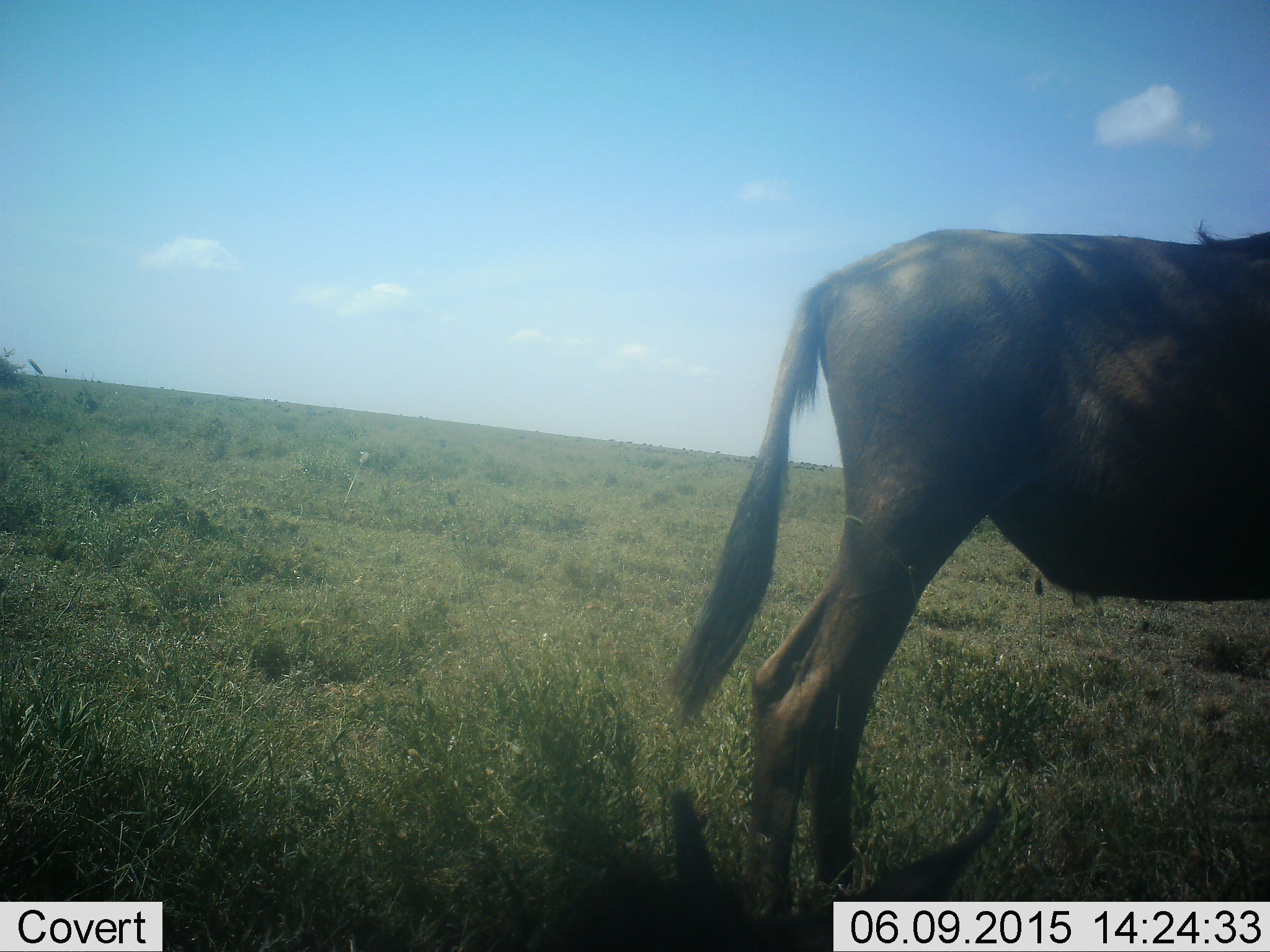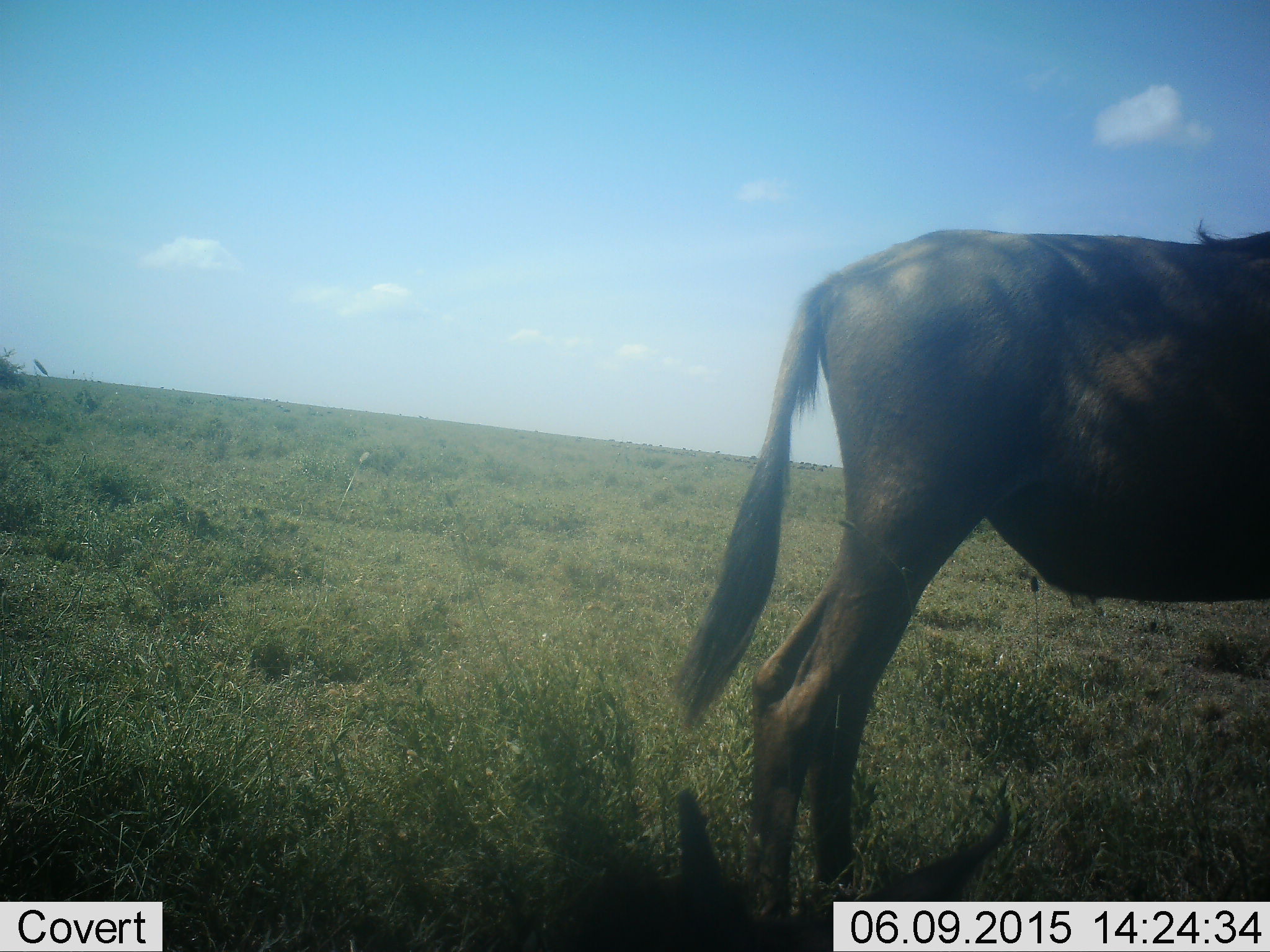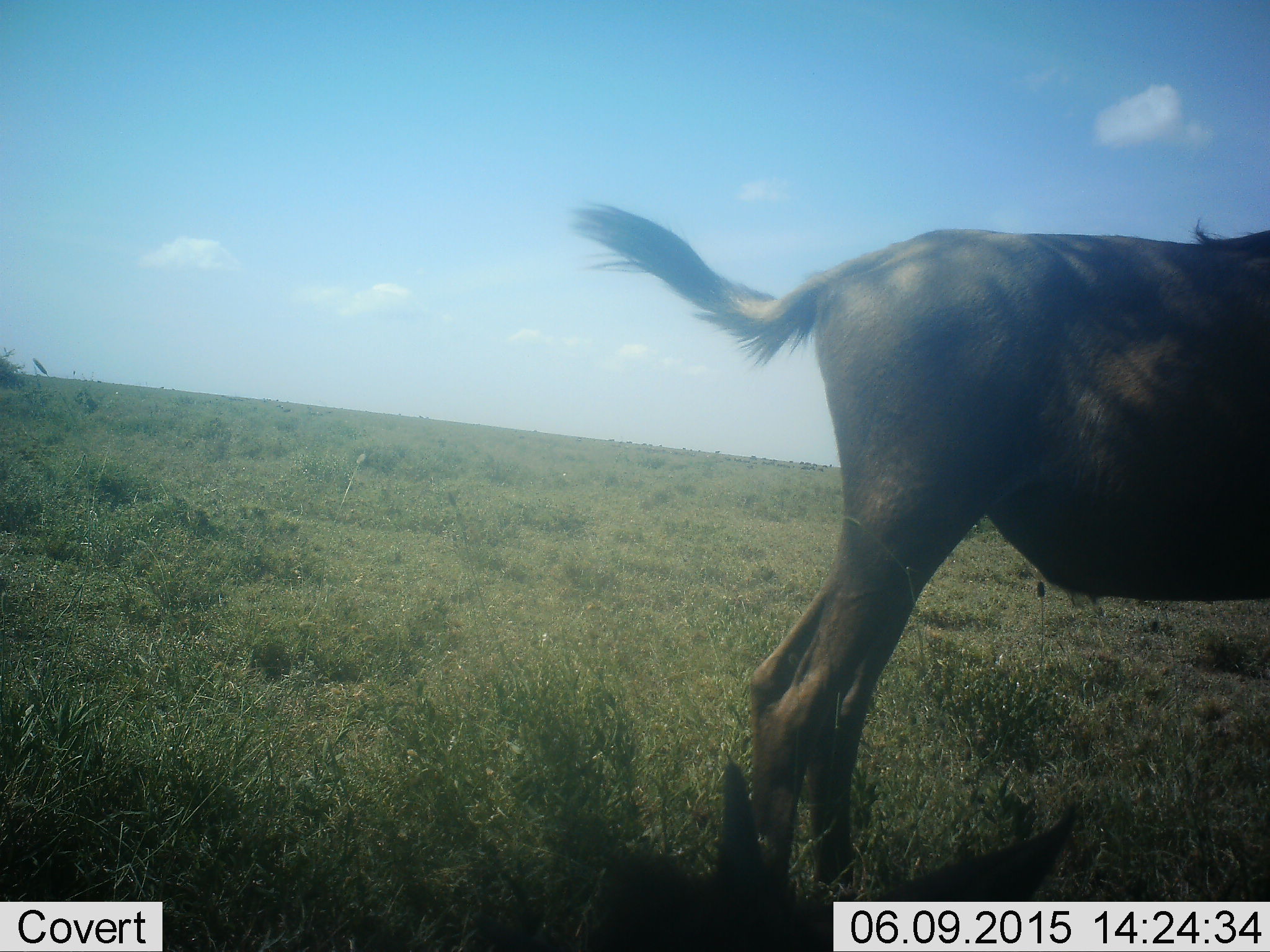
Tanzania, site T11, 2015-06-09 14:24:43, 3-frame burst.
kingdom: Animalia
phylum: Chordata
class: Mammalia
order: Artiodactyla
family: Bovidae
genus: Connochaetes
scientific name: Connochaetes taurinus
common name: blue wildebeest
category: wildebeest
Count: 2.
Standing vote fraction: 90%.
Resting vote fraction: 40%.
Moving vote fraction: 10%.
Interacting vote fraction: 0%.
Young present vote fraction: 10%.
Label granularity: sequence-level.